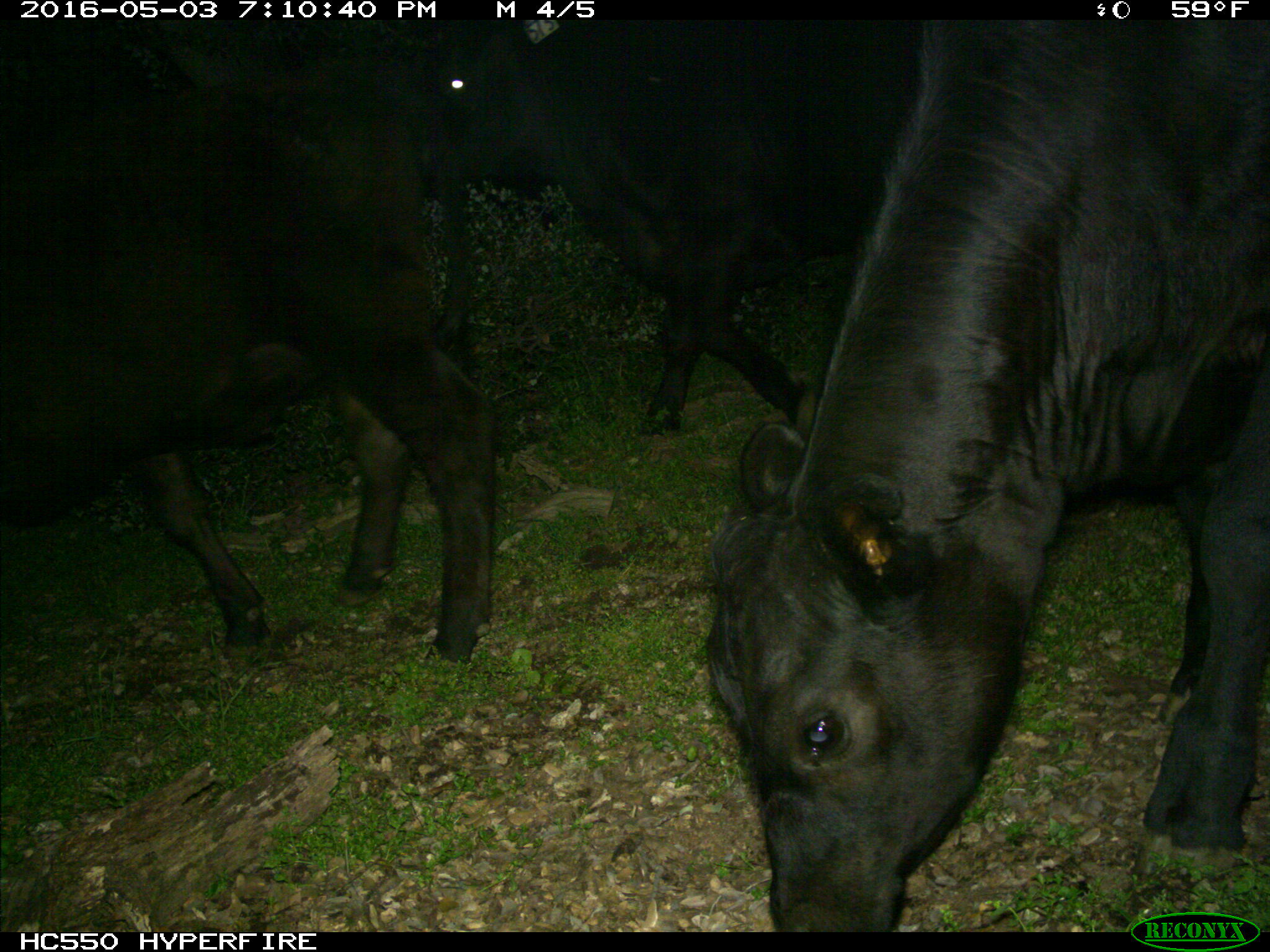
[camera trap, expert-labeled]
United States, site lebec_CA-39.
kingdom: Animalia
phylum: Chordata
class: Mammalia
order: Artiodactyla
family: Bovidae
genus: Bos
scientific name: Bos taurus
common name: domestic cow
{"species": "Bos taurus (domestic cow)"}